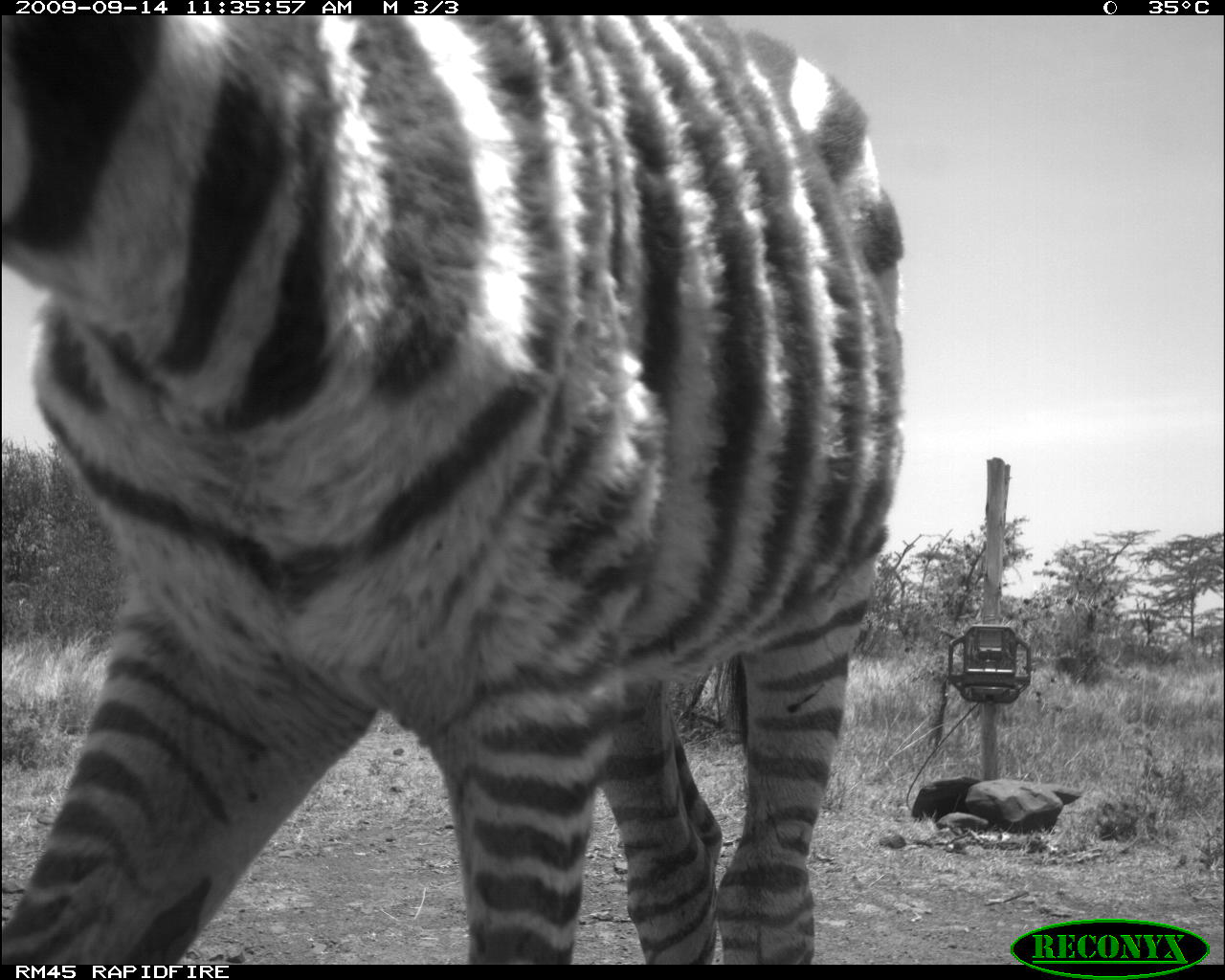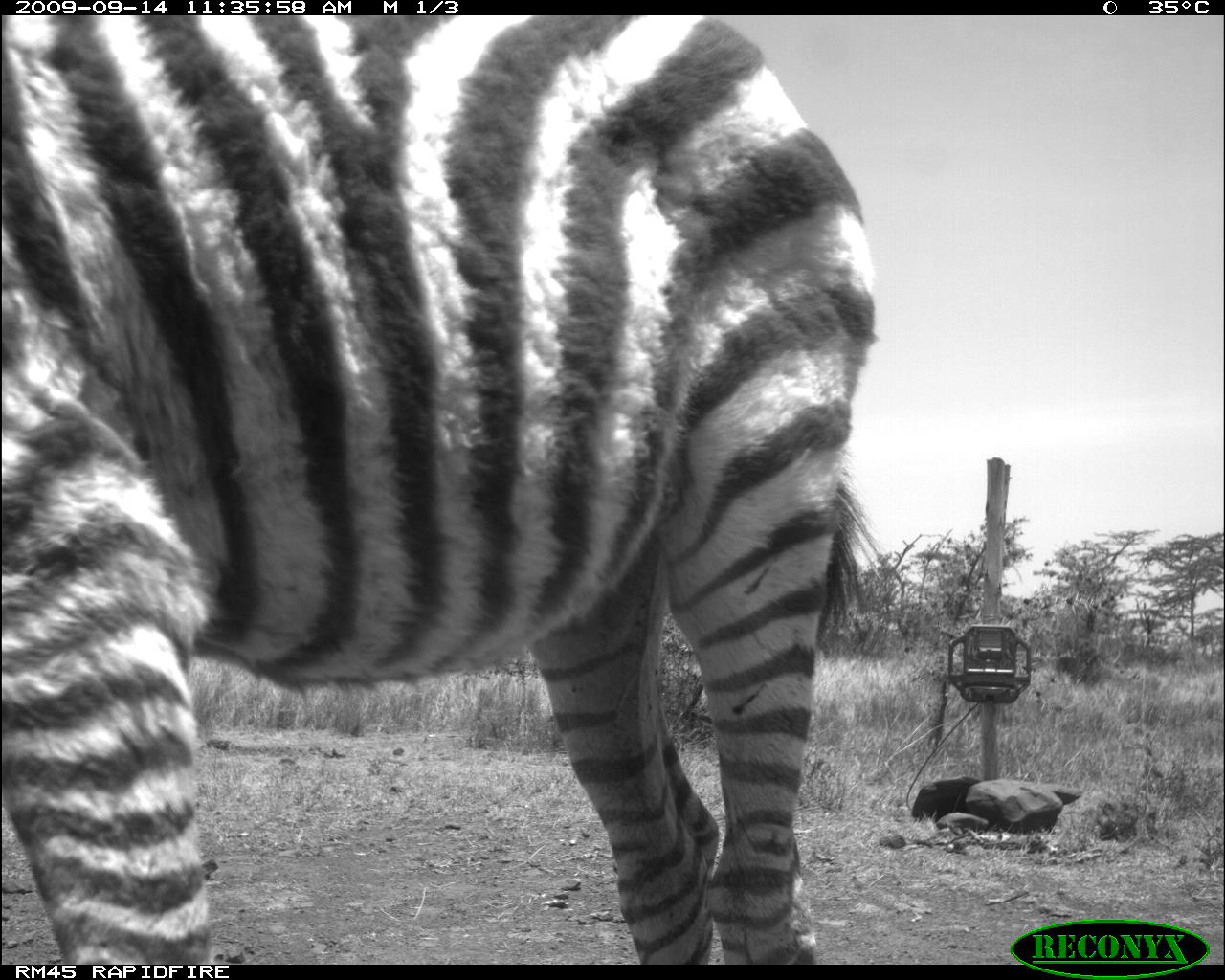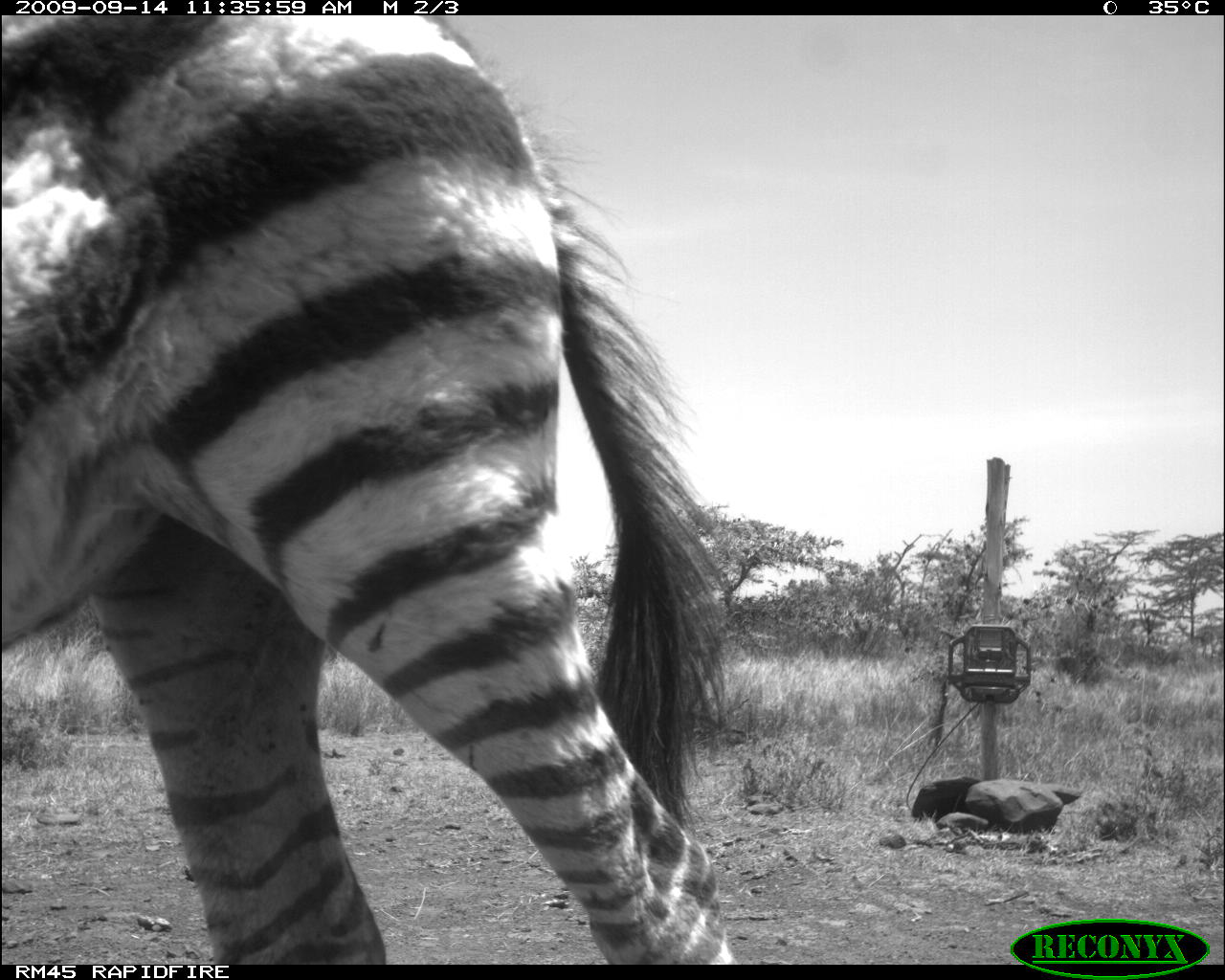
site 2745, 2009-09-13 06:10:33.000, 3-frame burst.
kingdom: Animalia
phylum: Chordata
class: Mammalia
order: Perissodactyla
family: Equidae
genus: Equus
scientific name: Equus quagga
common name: plains zebra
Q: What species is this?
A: Equus quagga (plains zebra).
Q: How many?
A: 1.